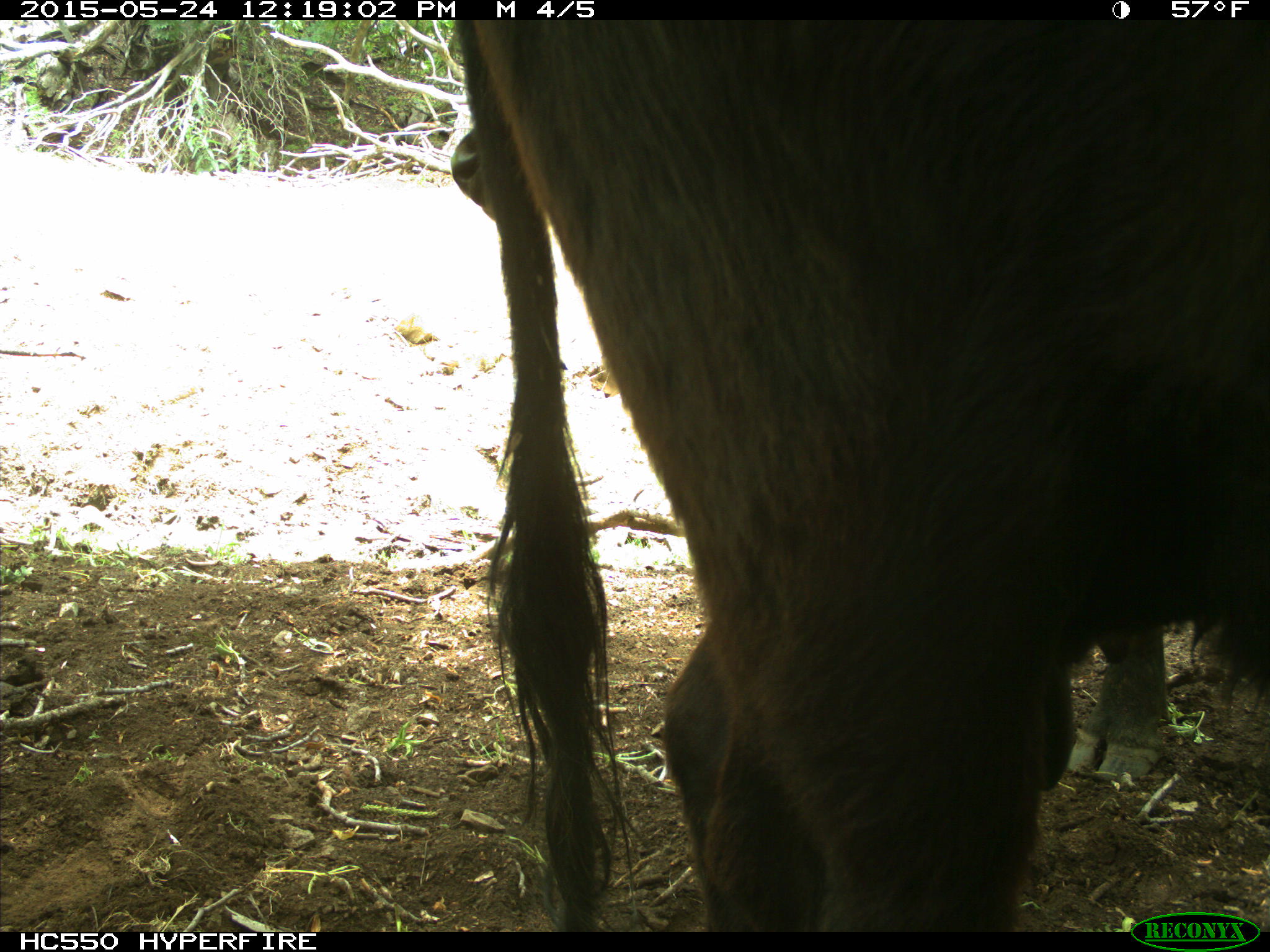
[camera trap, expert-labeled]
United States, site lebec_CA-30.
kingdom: Animalia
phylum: Chordata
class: Mammalia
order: Artiodactyla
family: Bovidae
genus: Bos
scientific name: Bos taurus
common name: domestic cow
Bos taurus (domestic cow).